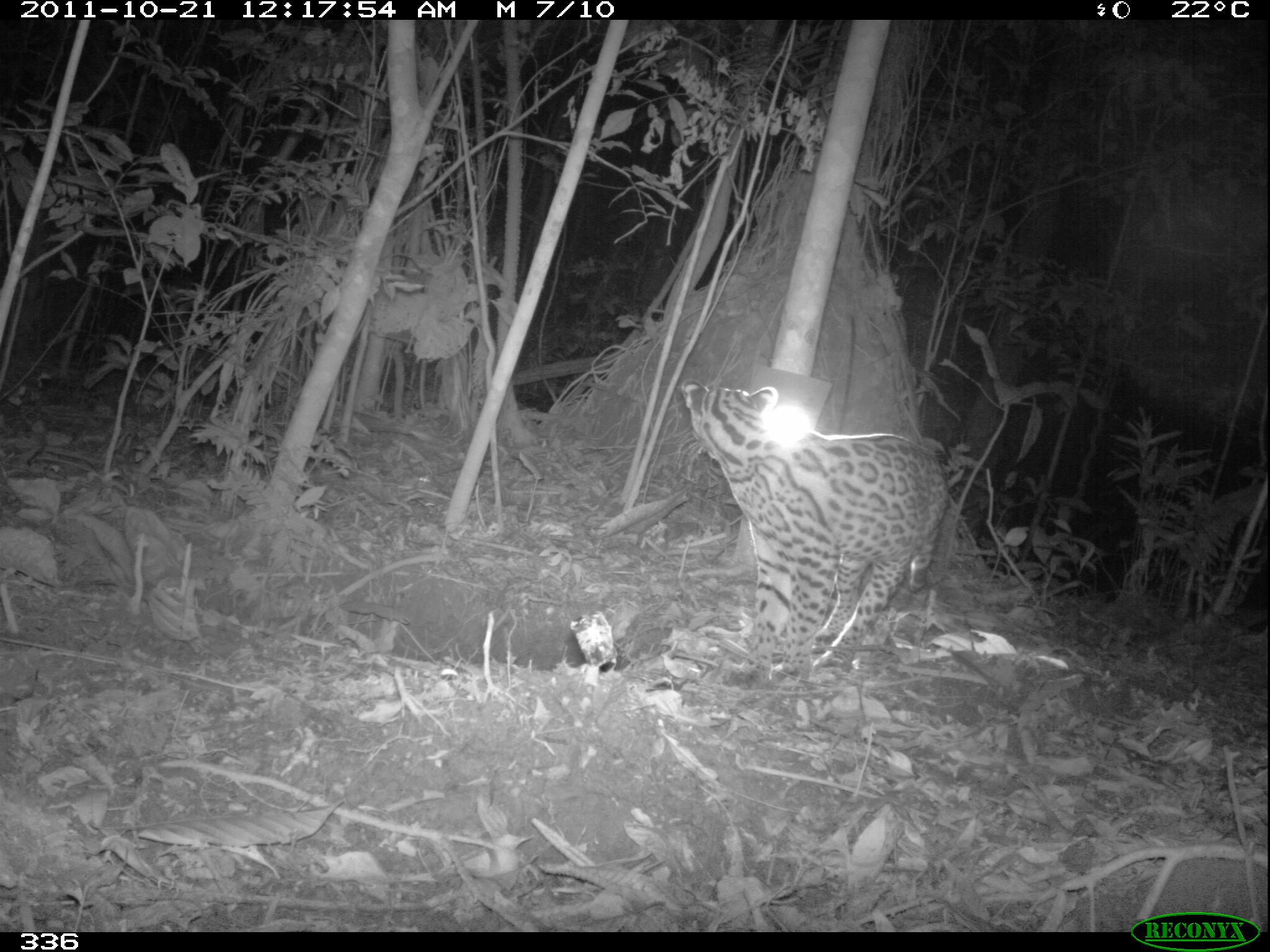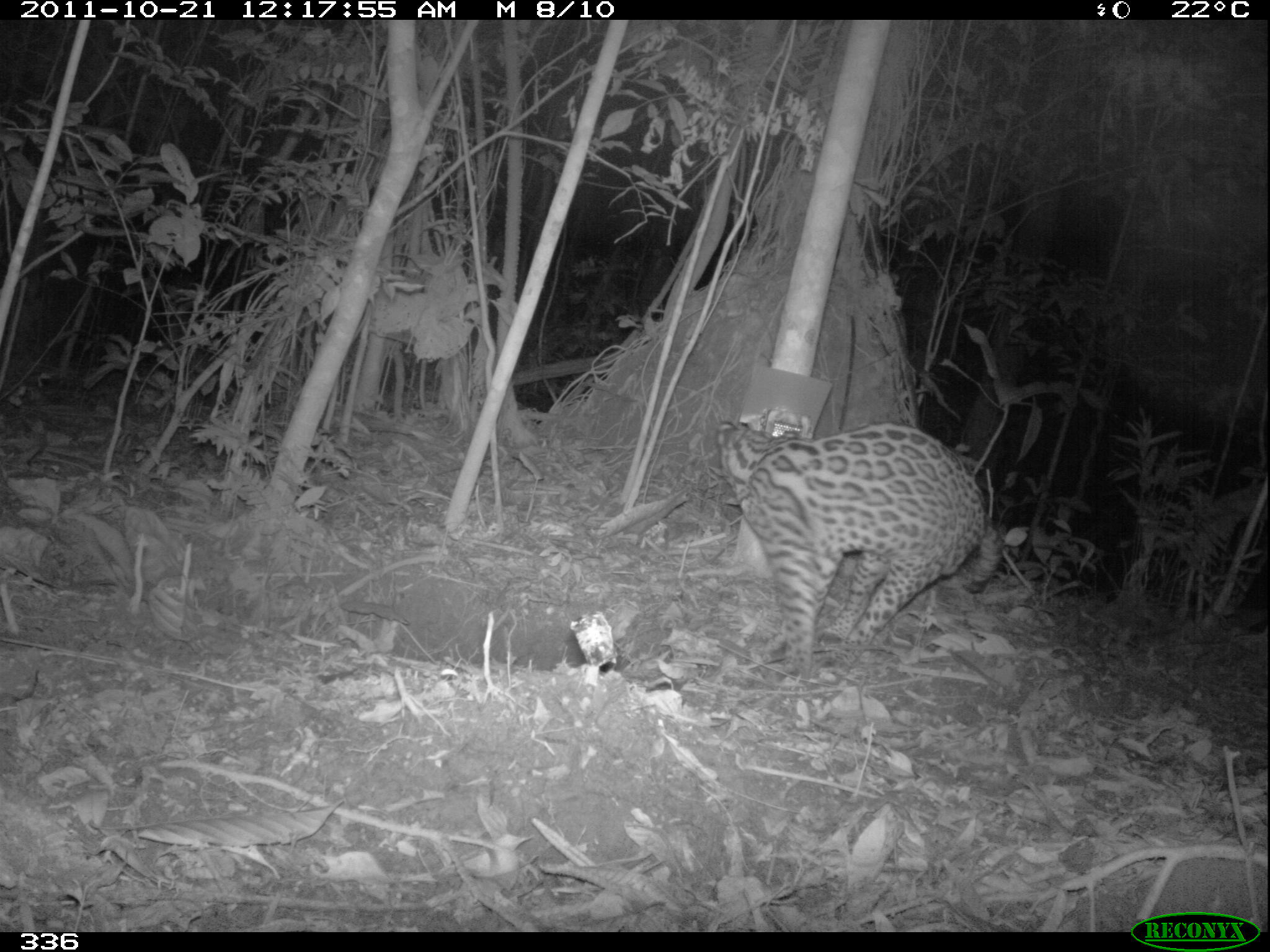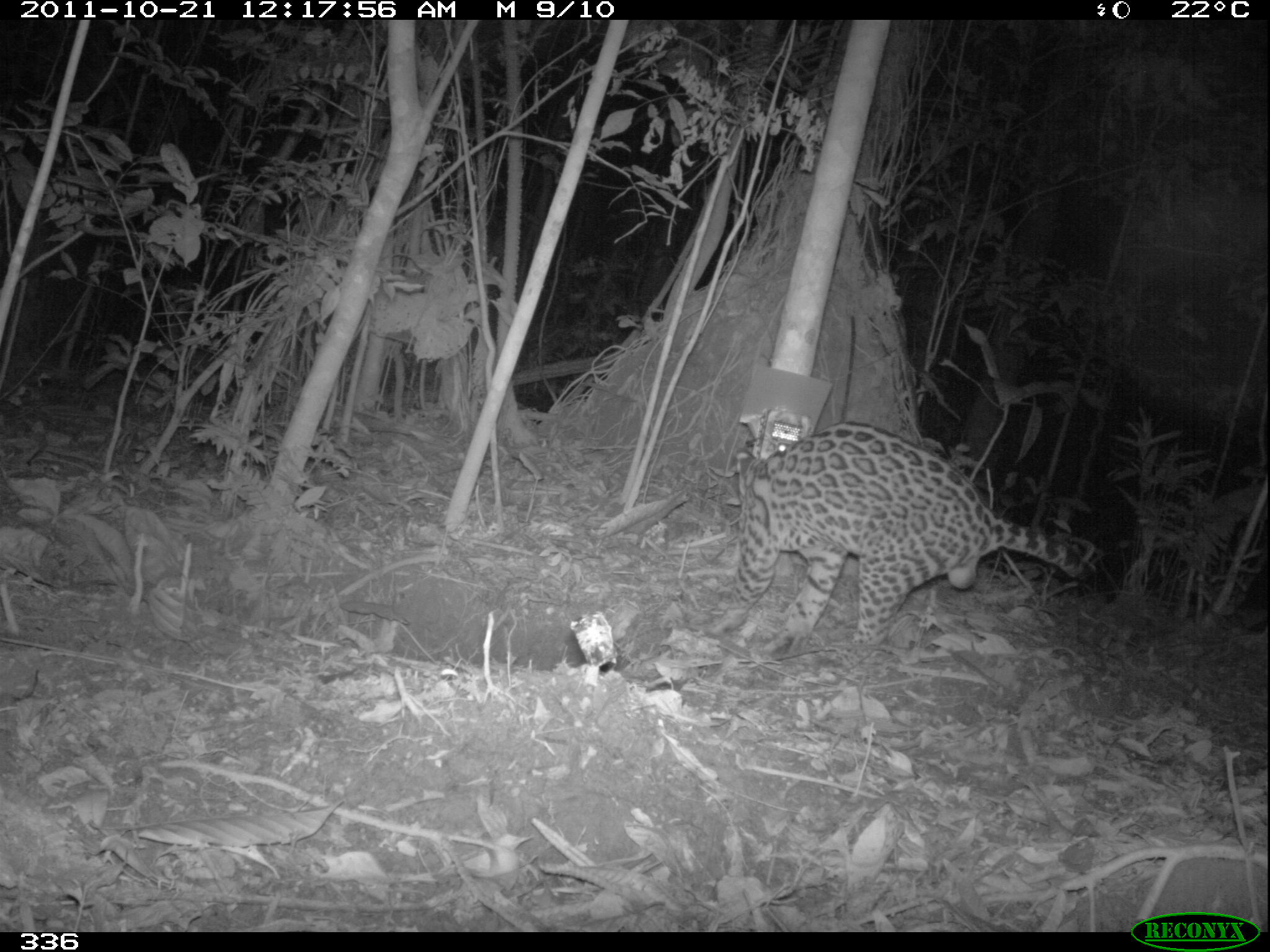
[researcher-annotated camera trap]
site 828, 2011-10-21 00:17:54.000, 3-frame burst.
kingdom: Animalia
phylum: Chordata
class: Mammalia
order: Carnivora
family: Felidae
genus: Leopardus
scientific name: Leopardus pardalis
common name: ocelot